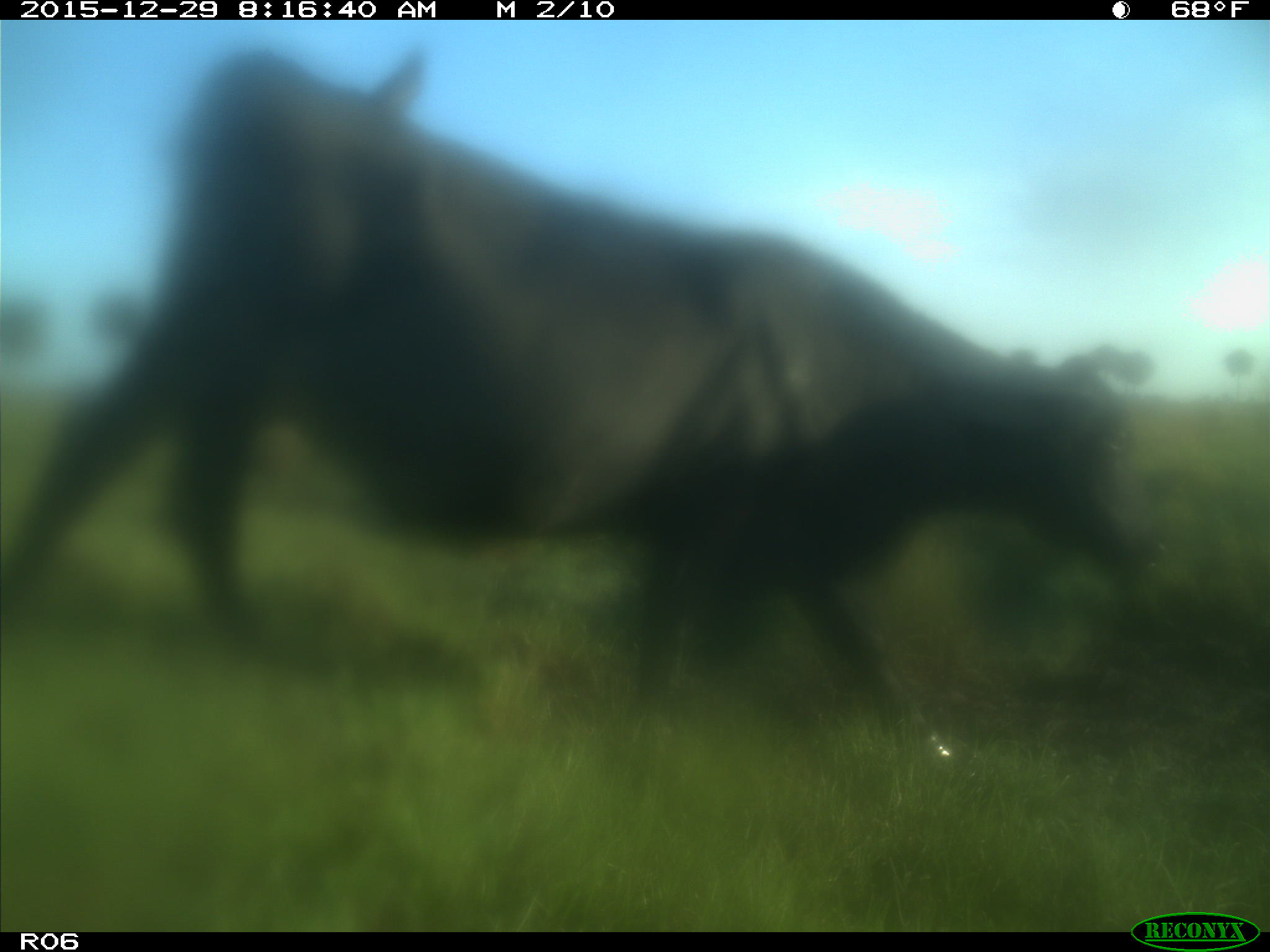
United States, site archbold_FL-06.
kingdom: Animalia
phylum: Chordata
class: Mammalia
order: Artiodactyla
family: Bovidae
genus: Bos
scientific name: Bos taurus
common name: domestic cow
Bos taurus (domestic cow).